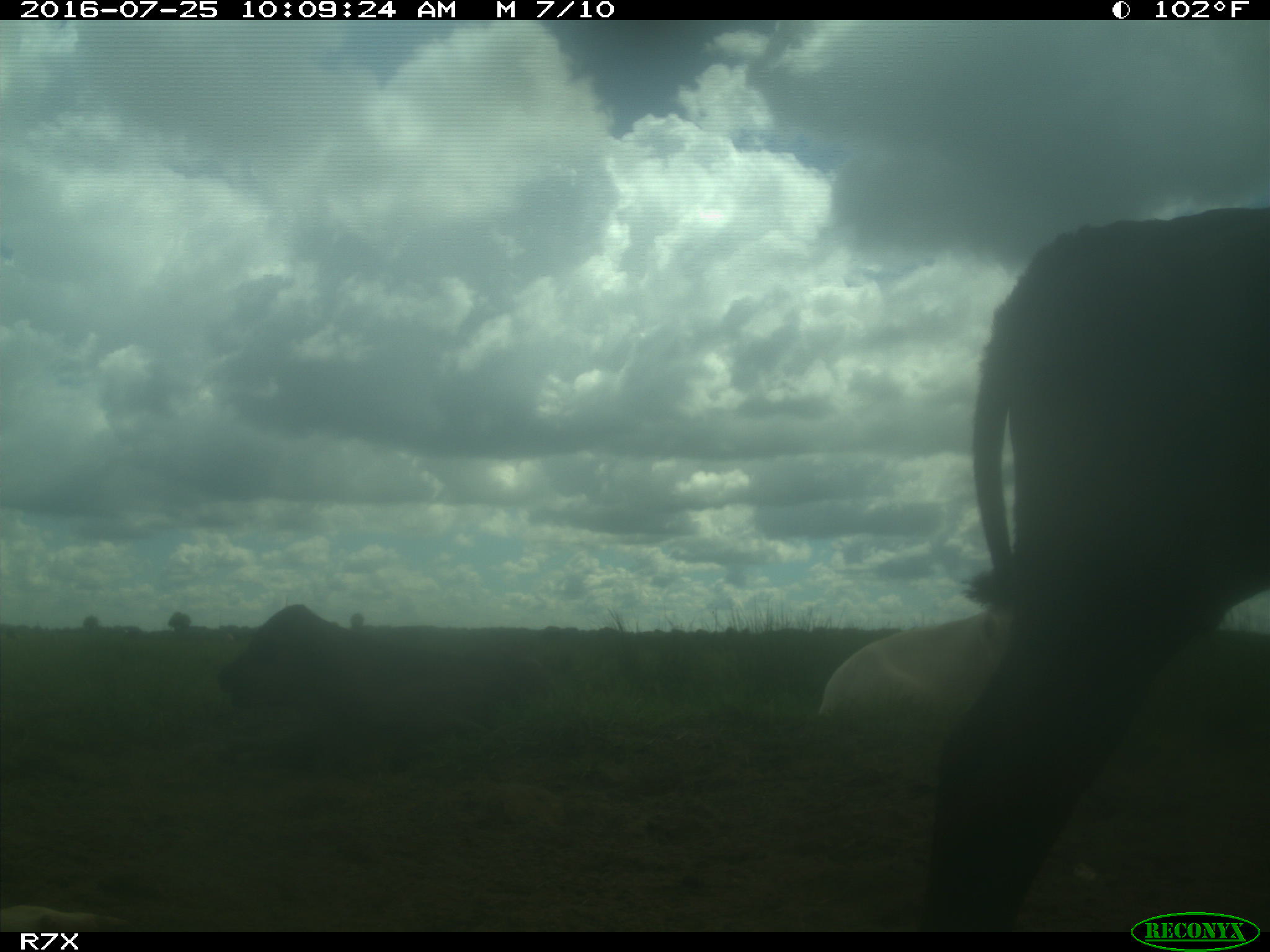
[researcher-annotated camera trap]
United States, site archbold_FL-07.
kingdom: Animalia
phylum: Chordata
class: Mammalia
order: Artiodactyla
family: Bovidae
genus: Bos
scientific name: Bos taurus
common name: domestic cow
Bos taurus (domestic cow).